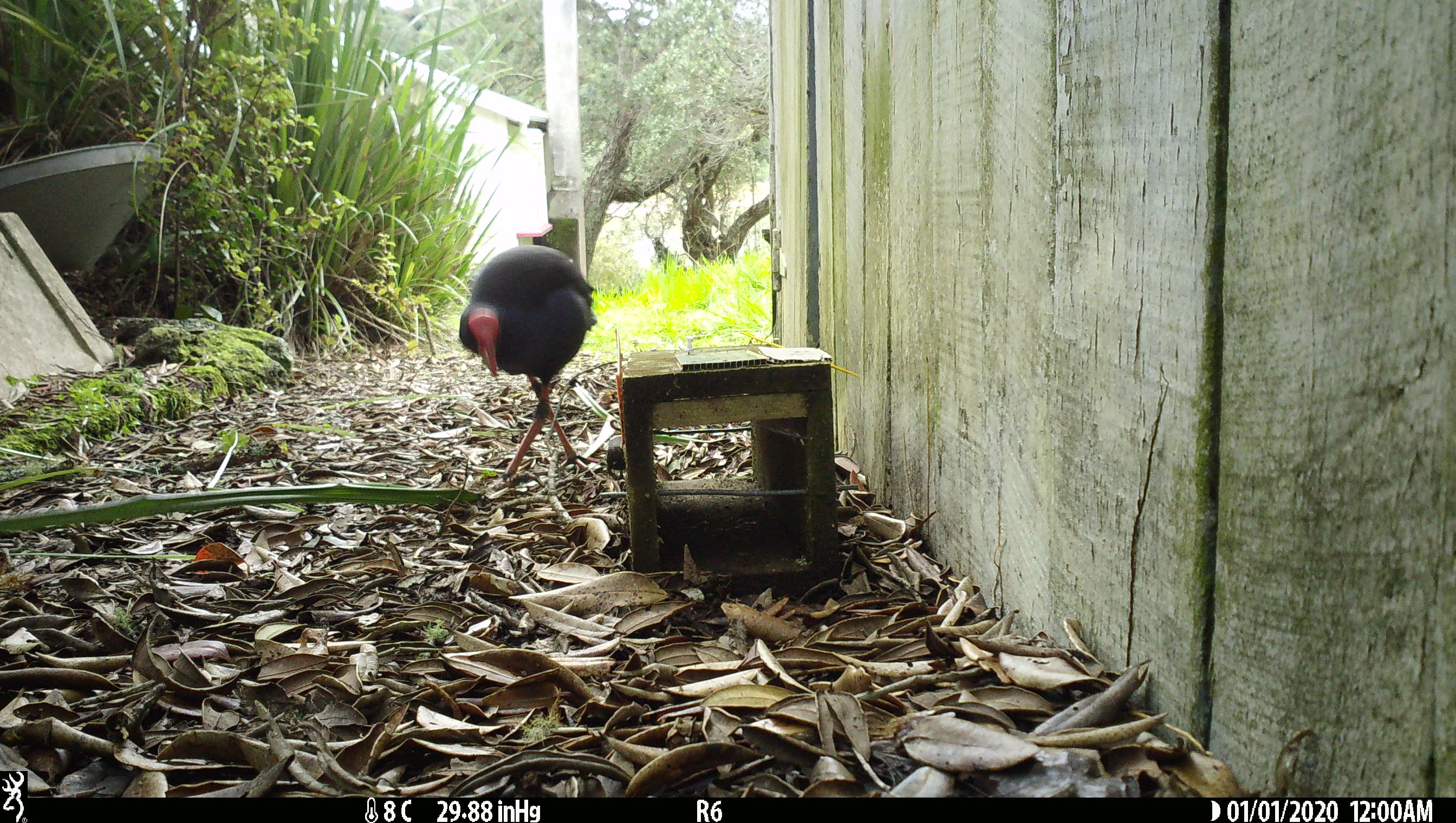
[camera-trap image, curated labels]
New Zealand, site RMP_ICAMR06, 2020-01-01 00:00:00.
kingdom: Animalia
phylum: Chordata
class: Aves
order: Gruiformes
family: Rallidae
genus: Porphyrio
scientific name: Porphyrio melanotus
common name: australasian swamphen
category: pukeko